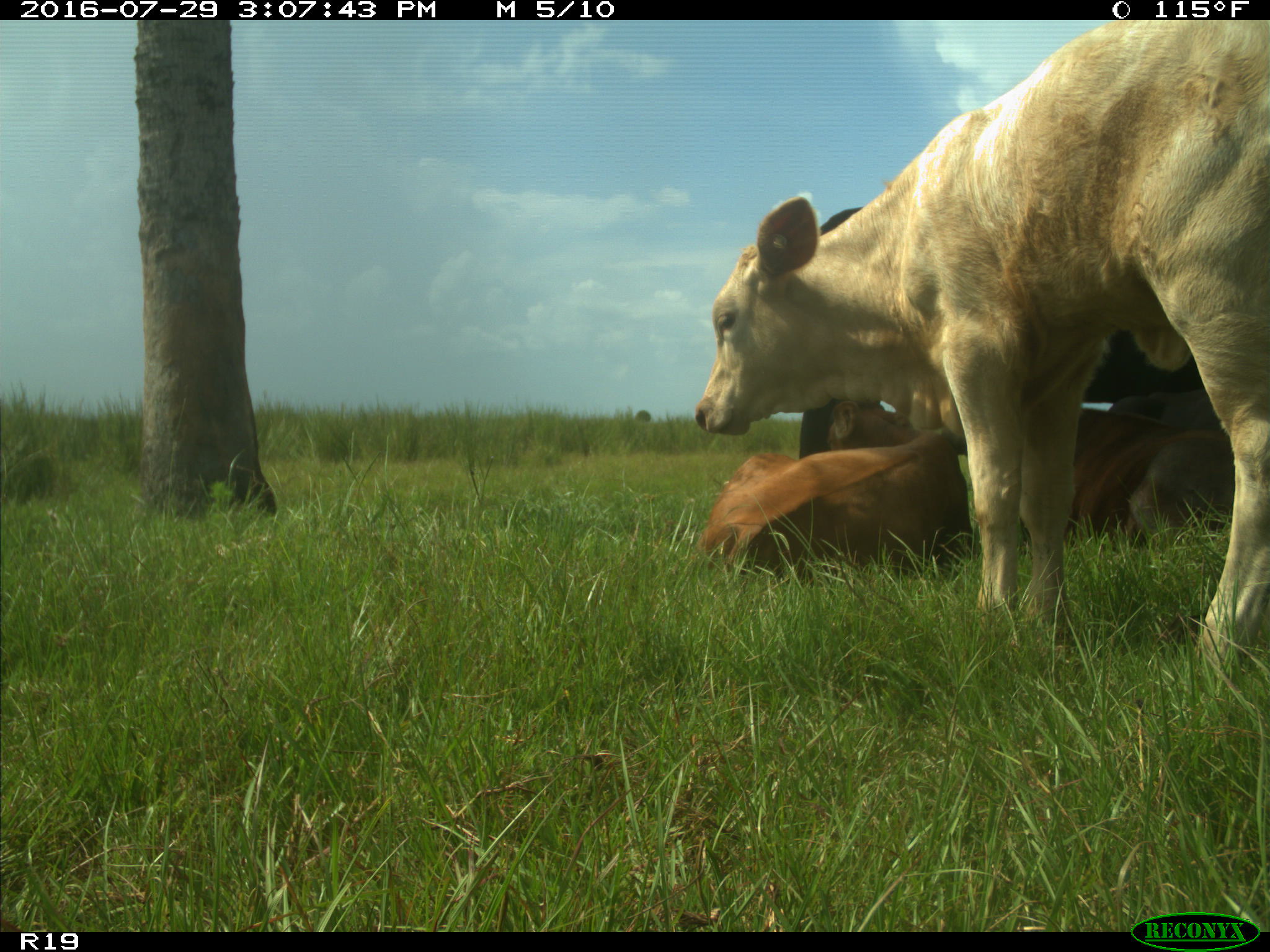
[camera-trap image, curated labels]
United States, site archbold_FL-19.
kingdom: Animalia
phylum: Chordata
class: Mammalia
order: Artiodactyla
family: Bovidae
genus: Bos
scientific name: Bos taurus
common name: domestic cow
Bos taurus (domestic cow).